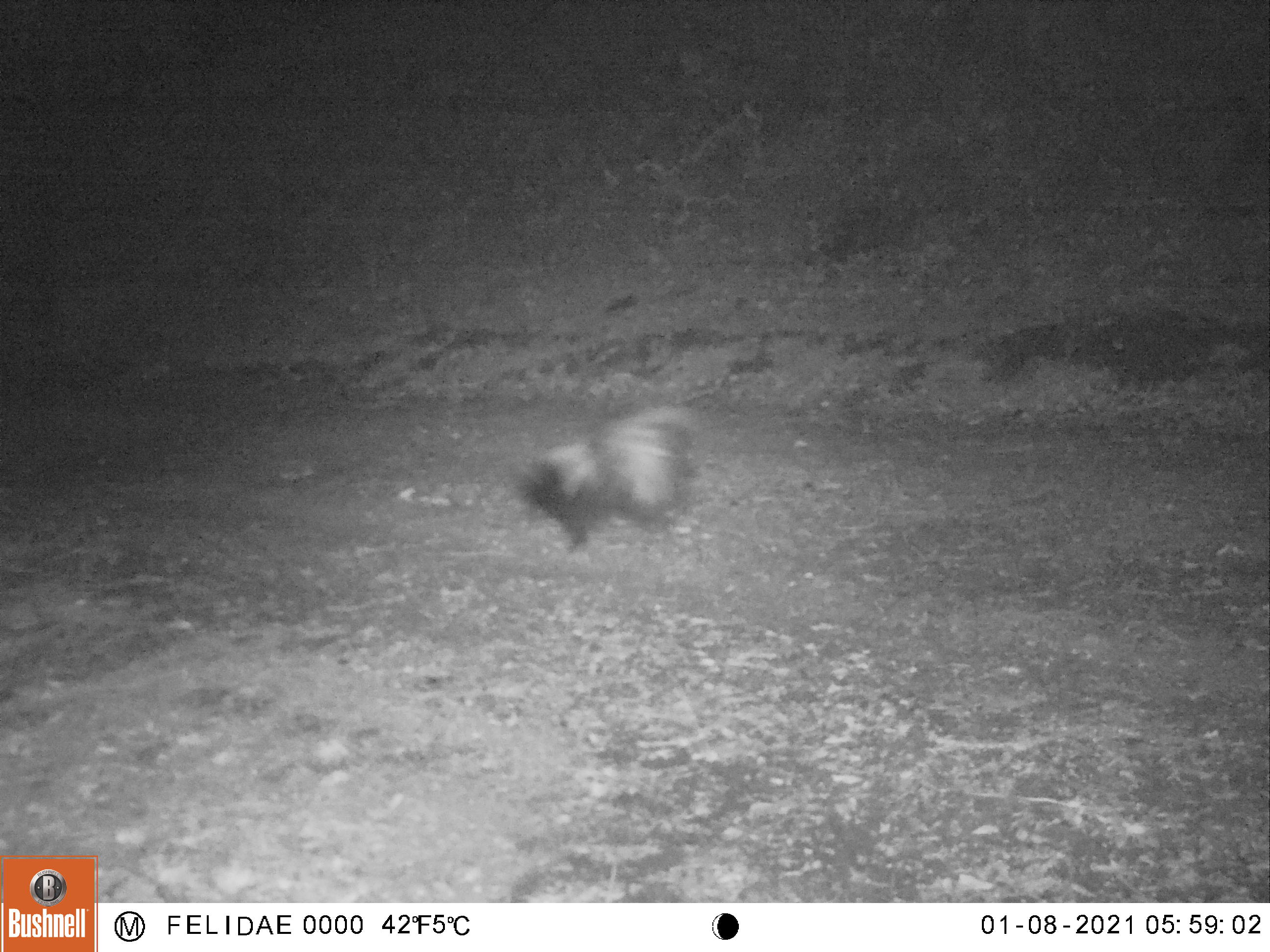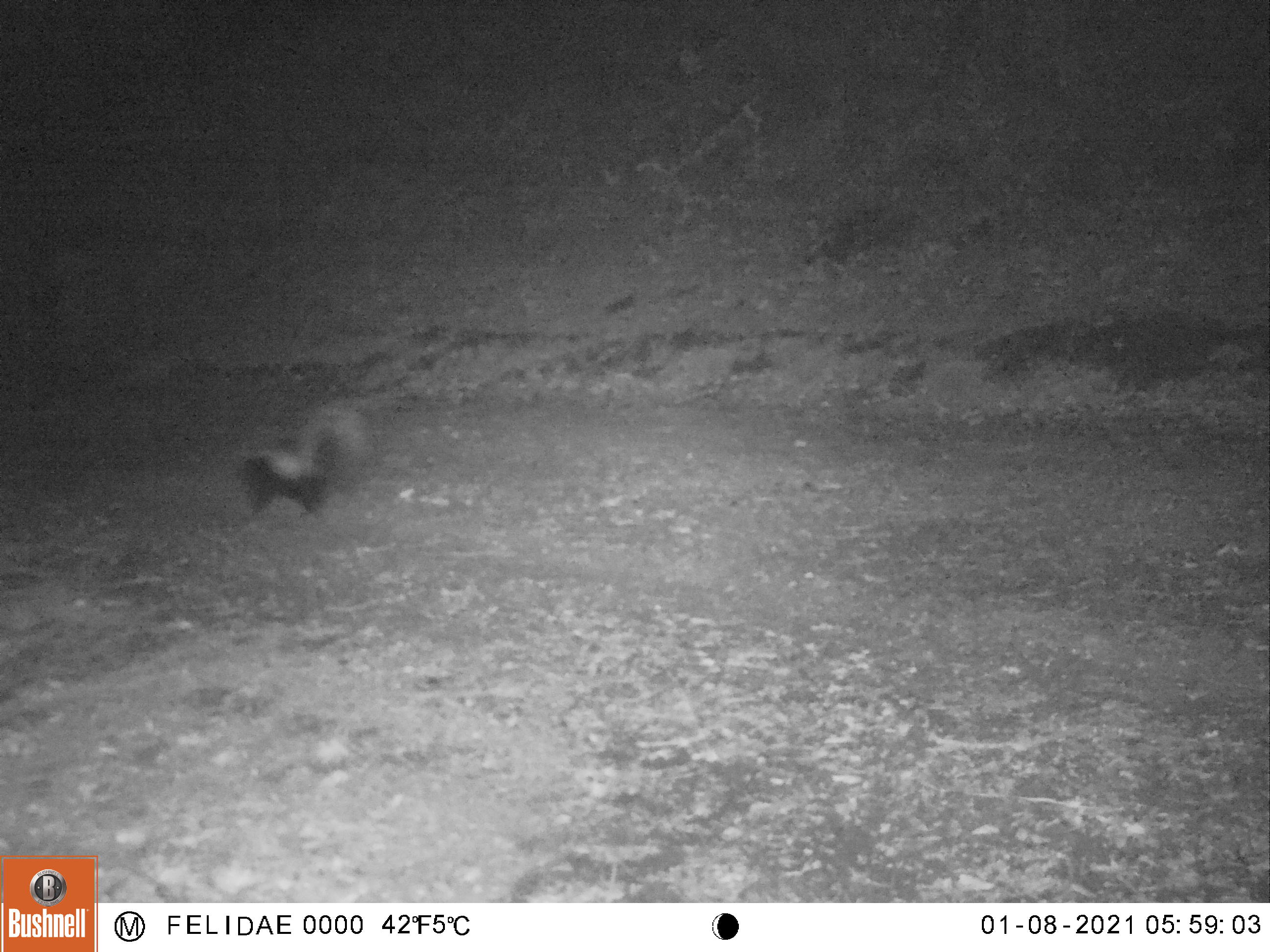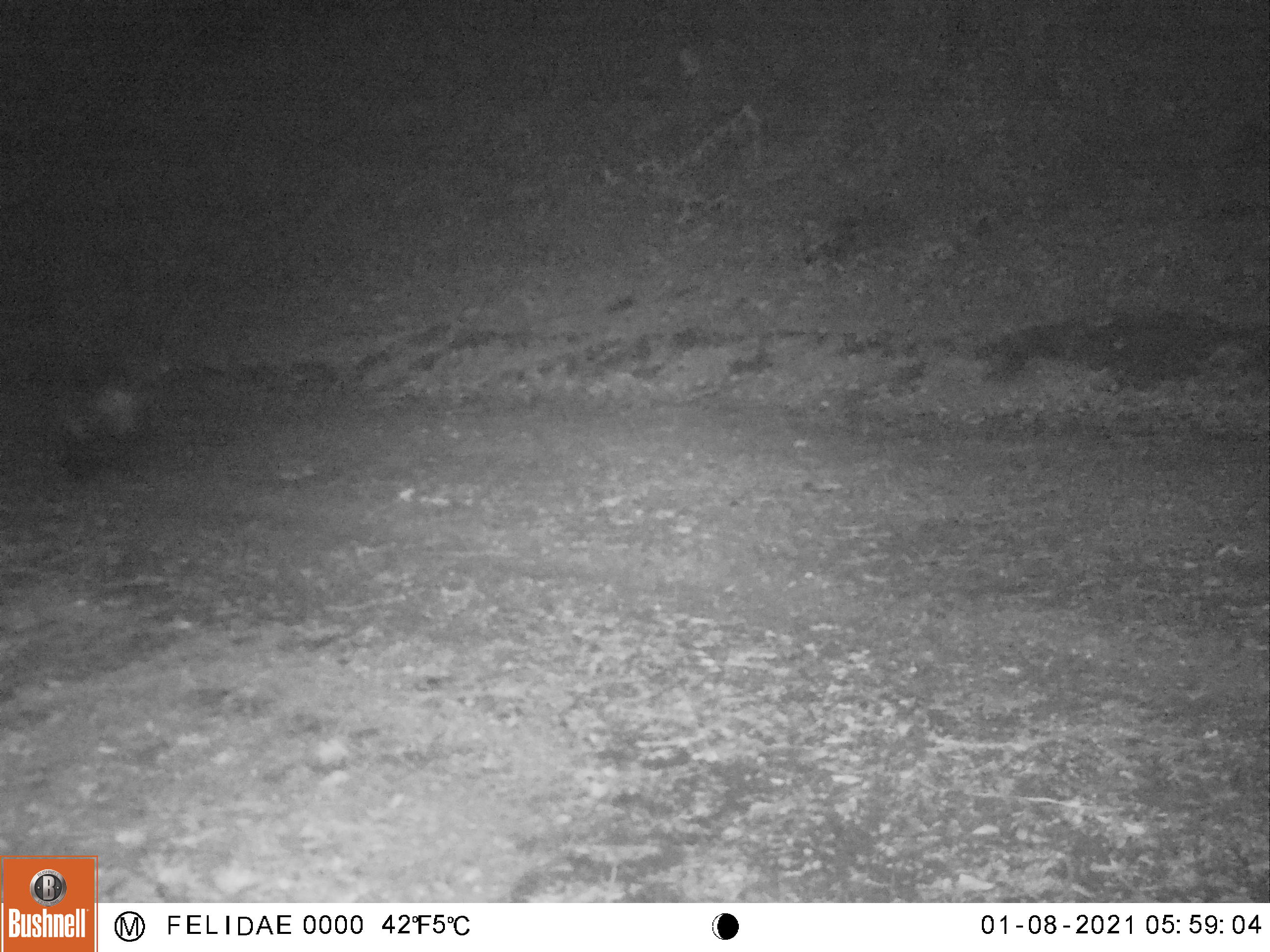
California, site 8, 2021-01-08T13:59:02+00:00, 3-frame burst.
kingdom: Animalia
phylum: Chordata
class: Mammalia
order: Carnivora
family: Mephitidae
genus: Mephitis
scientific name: Mephitis mephitis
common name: striped skunk